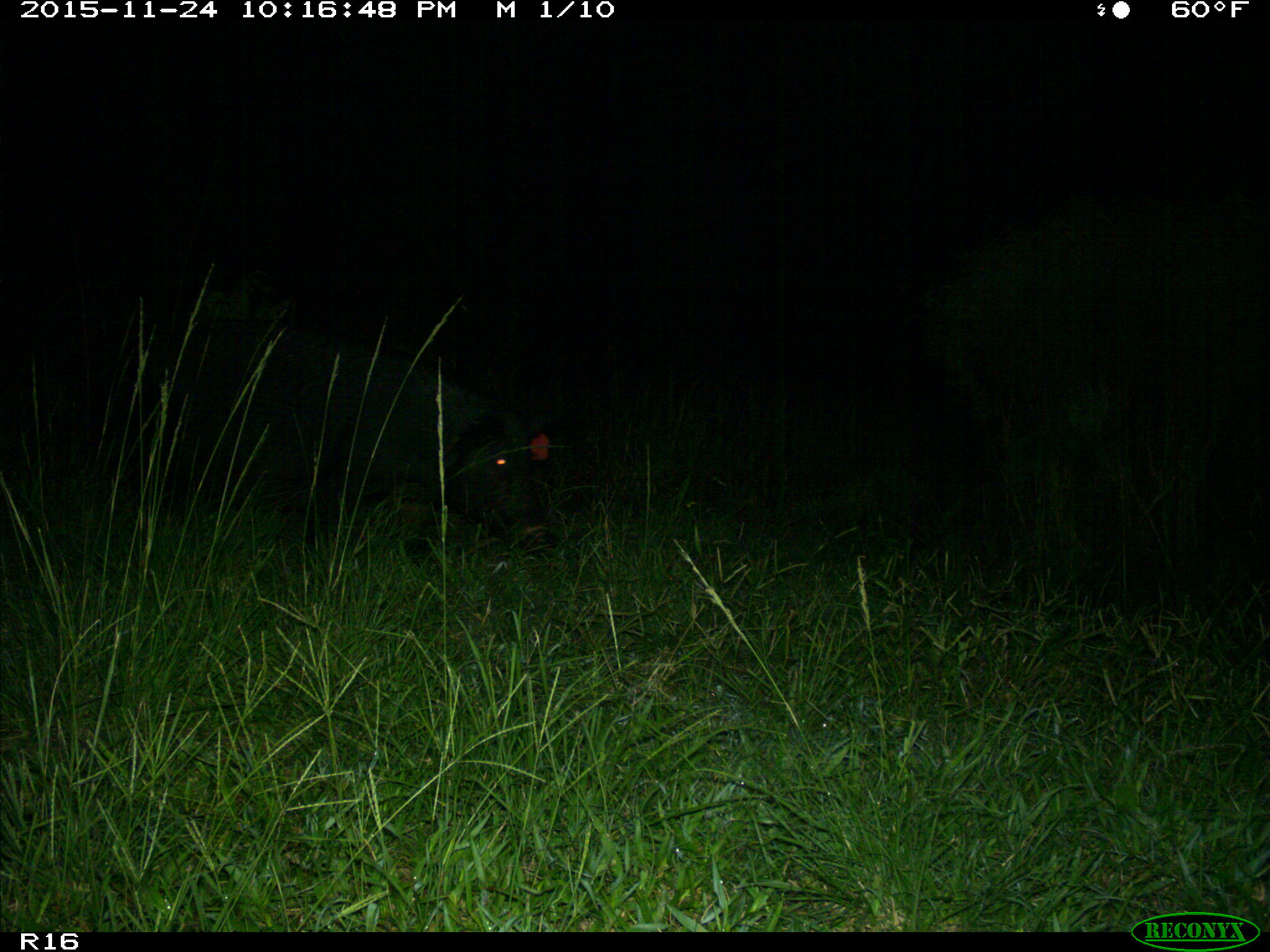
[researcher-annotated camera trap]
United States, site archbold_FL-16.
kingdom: Animalia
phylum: Chordata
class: Mammalia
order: Artiodactyla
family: Suidae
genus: Sus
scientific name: Sus scrofa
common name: wild boar